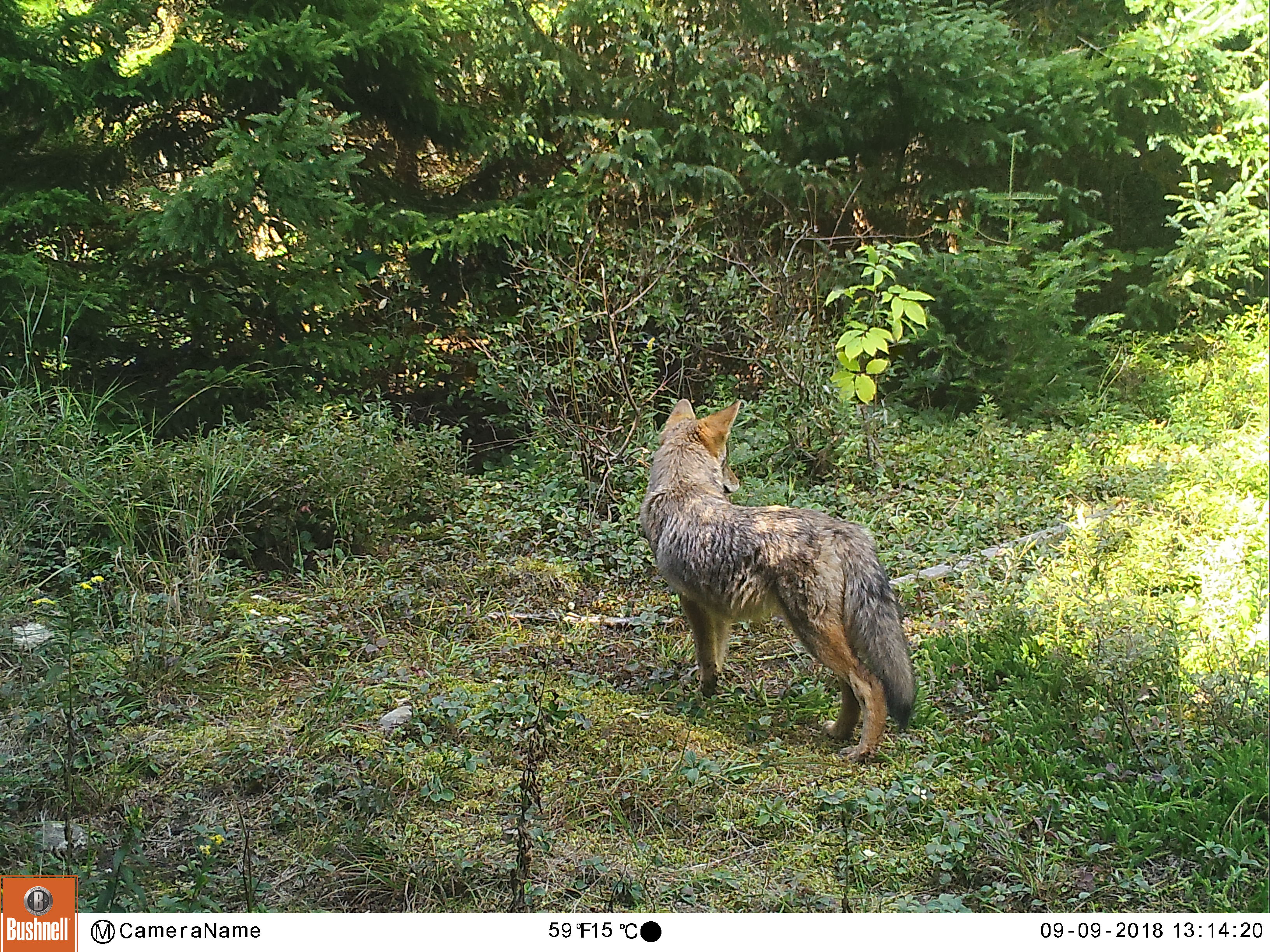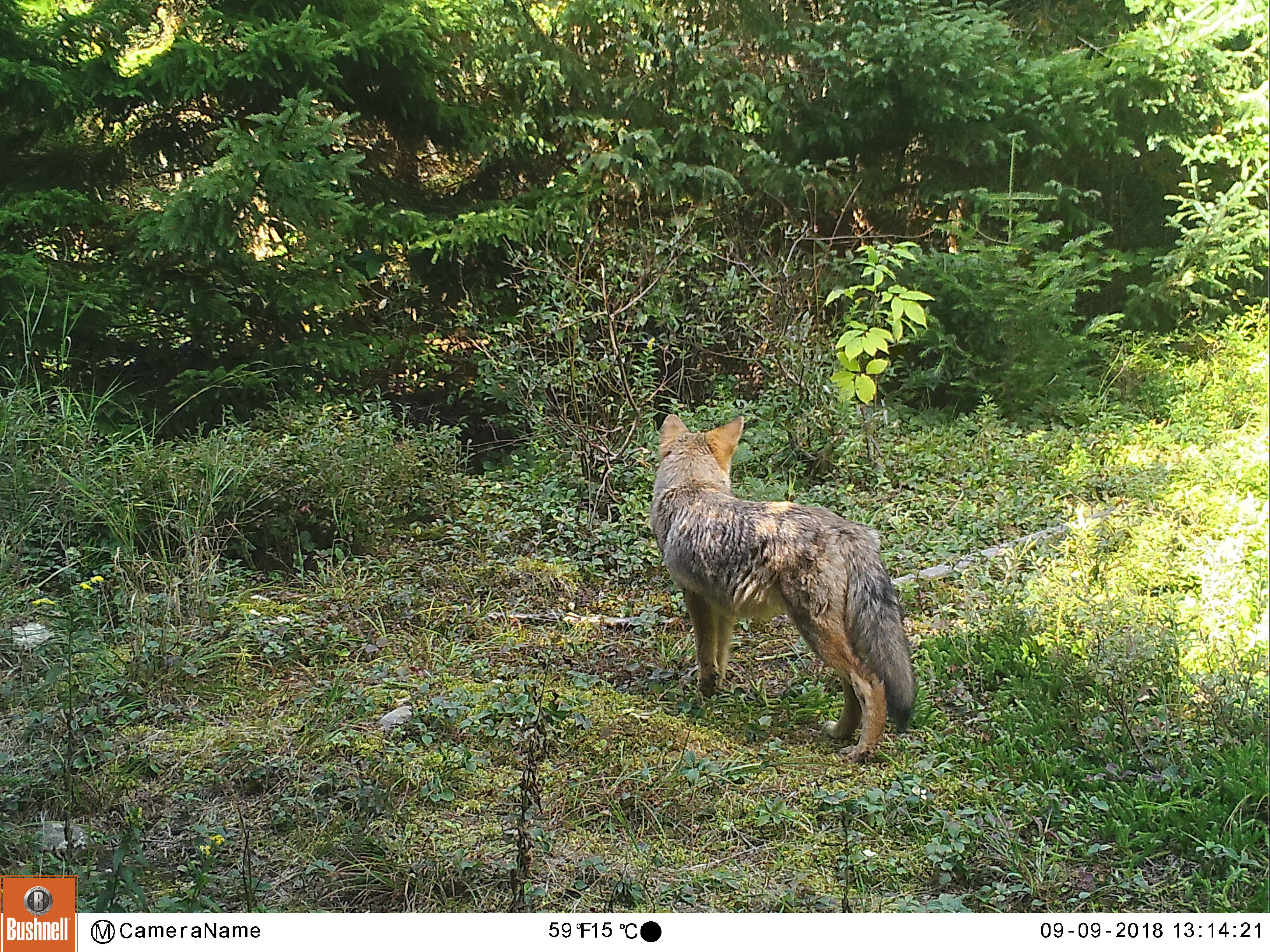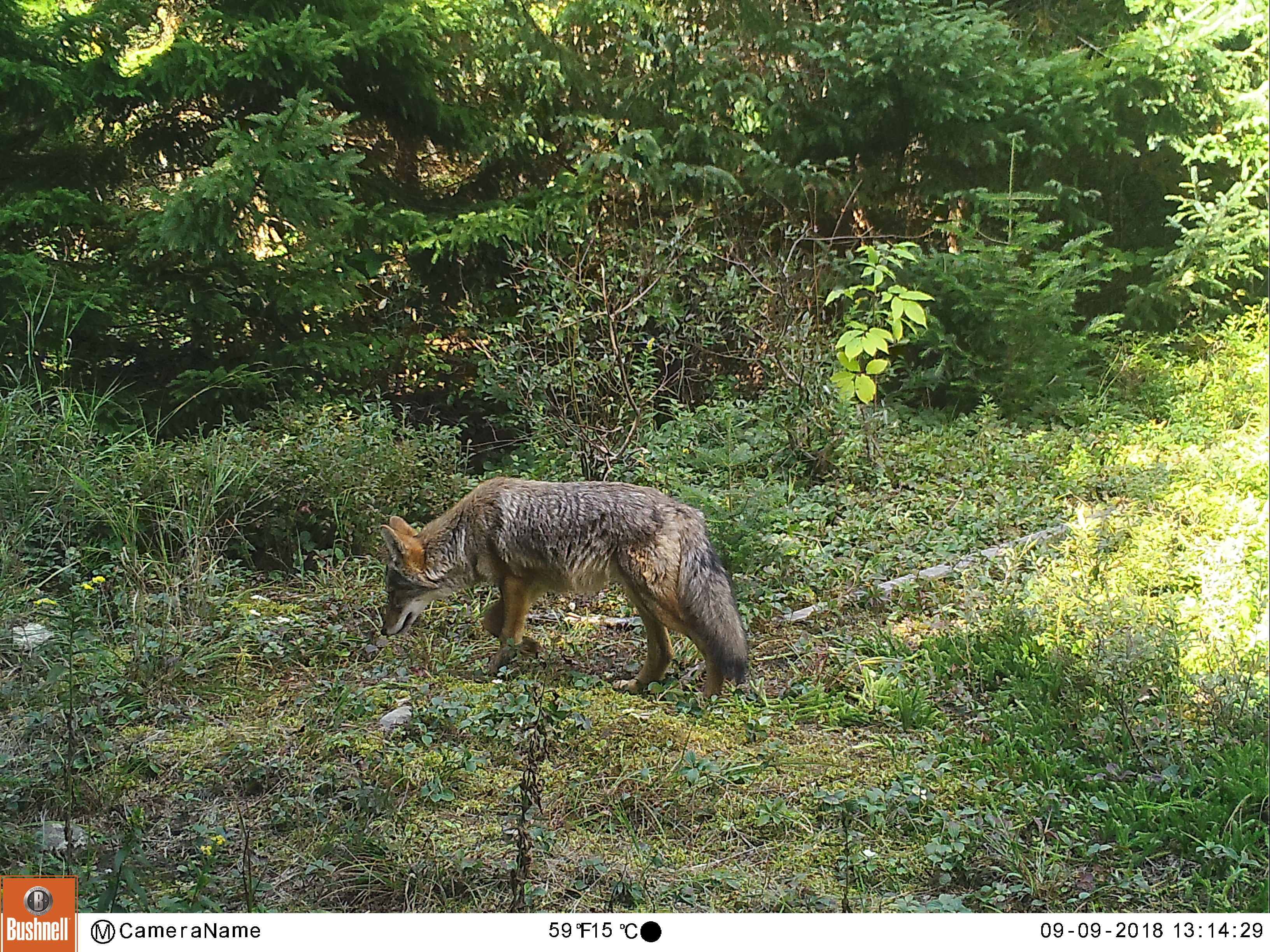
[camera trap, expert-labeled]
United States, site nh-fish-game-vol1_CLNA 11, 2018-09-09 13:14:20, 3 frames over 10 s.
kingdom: Animalia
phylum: Chordata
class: Mammalia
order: Carnivora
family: Canidae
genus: Canis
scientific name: Canis latrans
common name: coyote